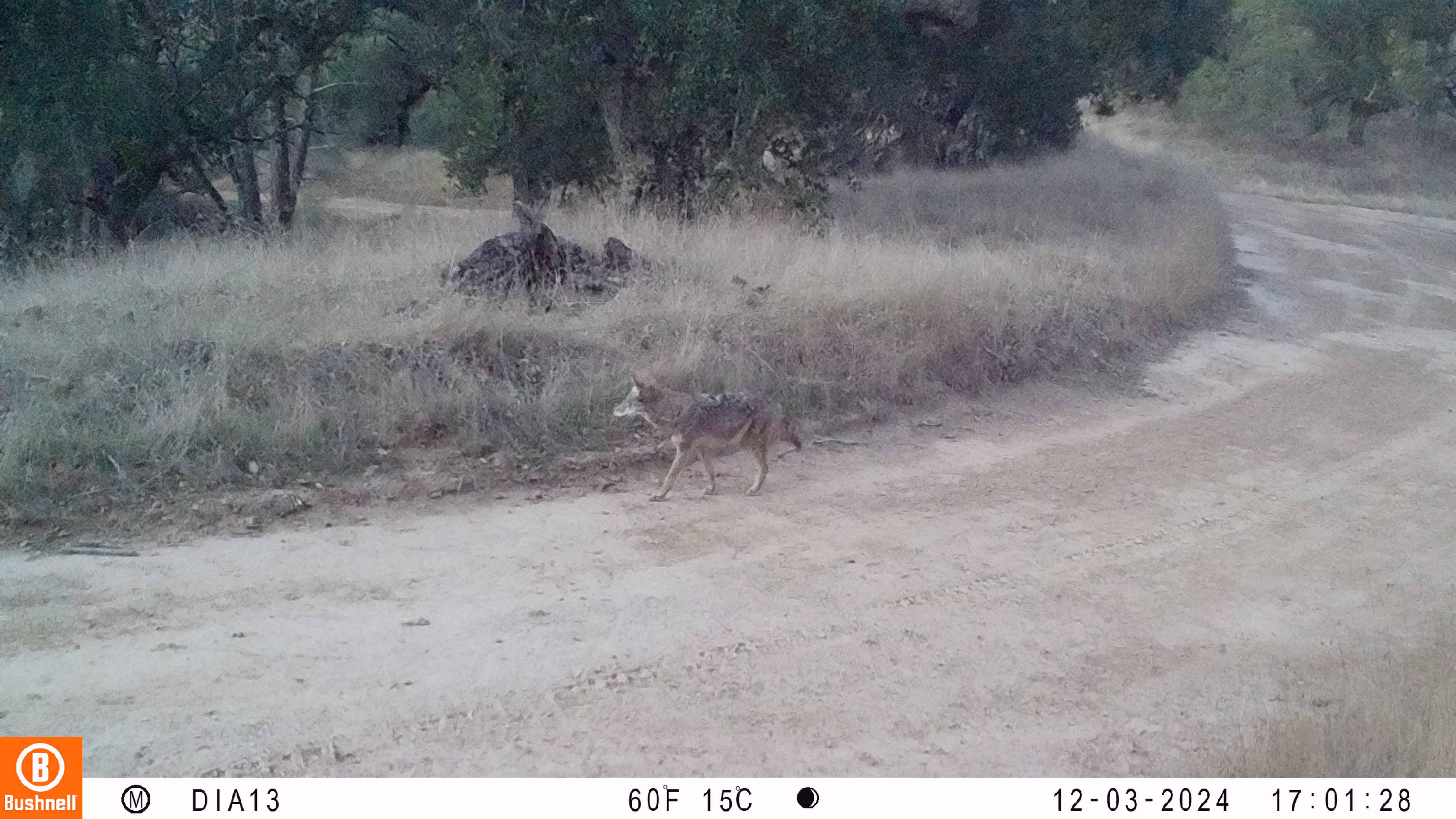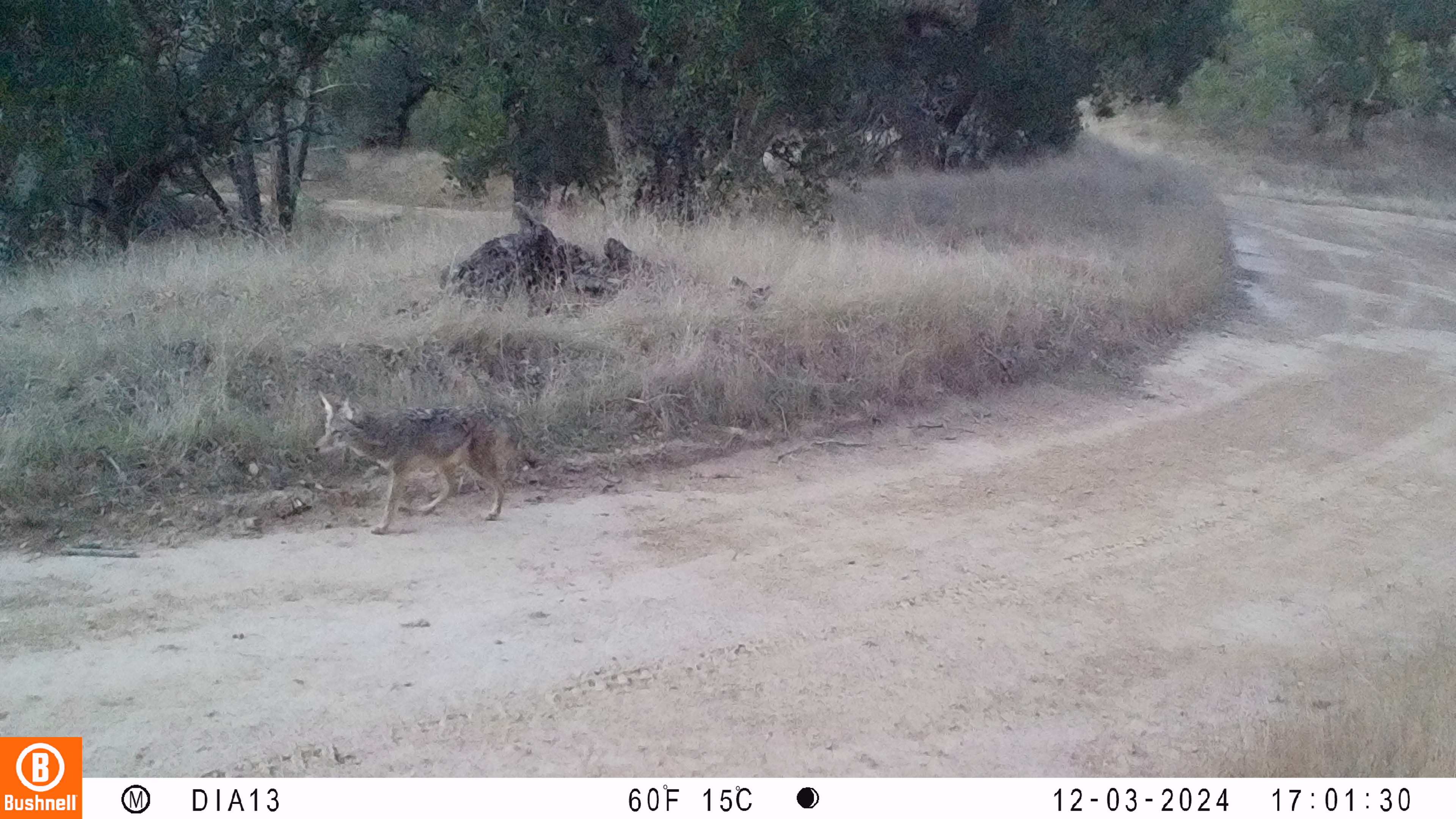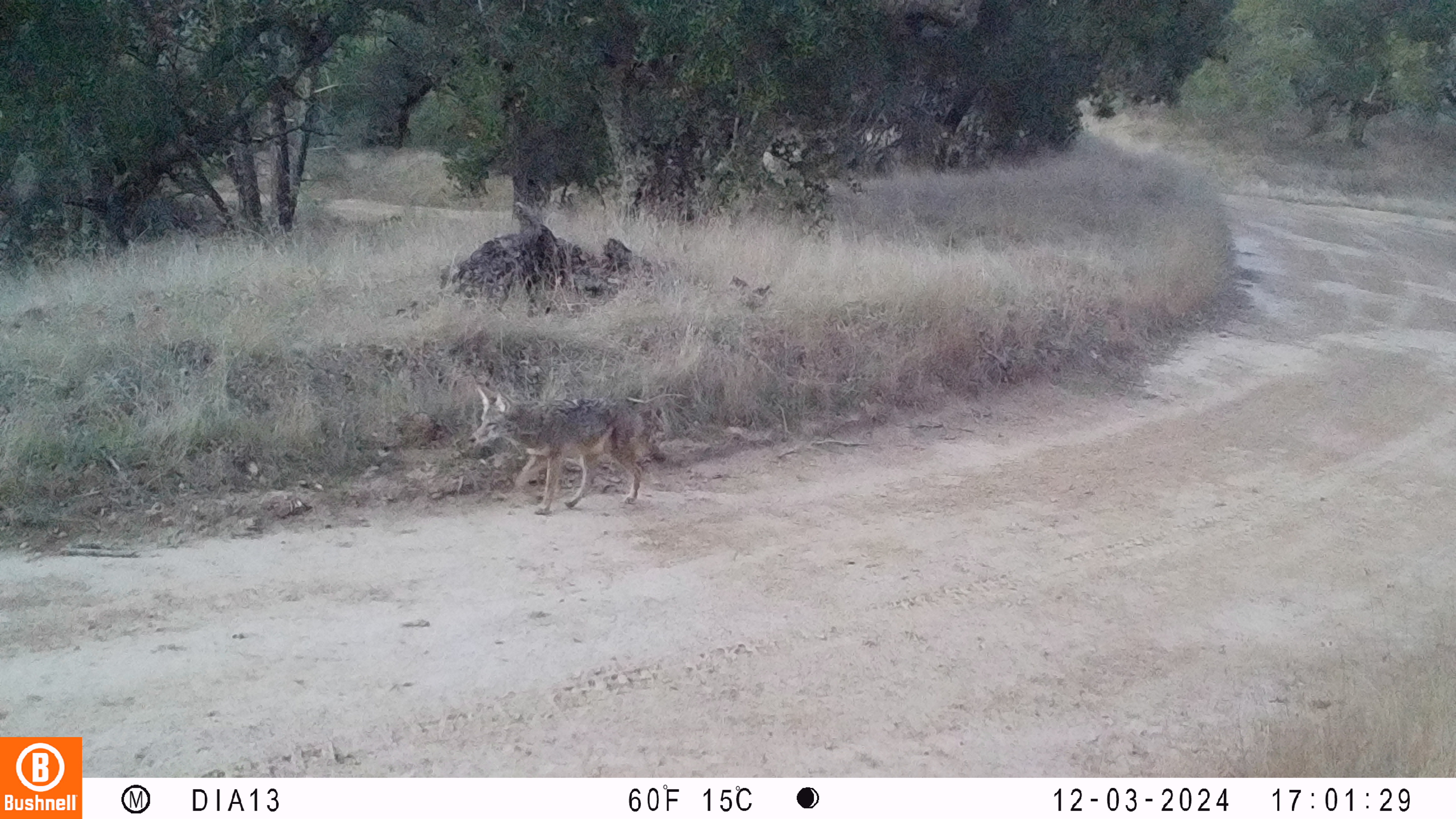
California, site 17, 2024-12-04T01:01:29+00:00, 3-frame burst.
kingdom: Animalia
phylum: Chordata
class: Mammalia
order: Carnivora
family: Canidae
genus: Canis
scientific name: Canis latrans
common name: coyote